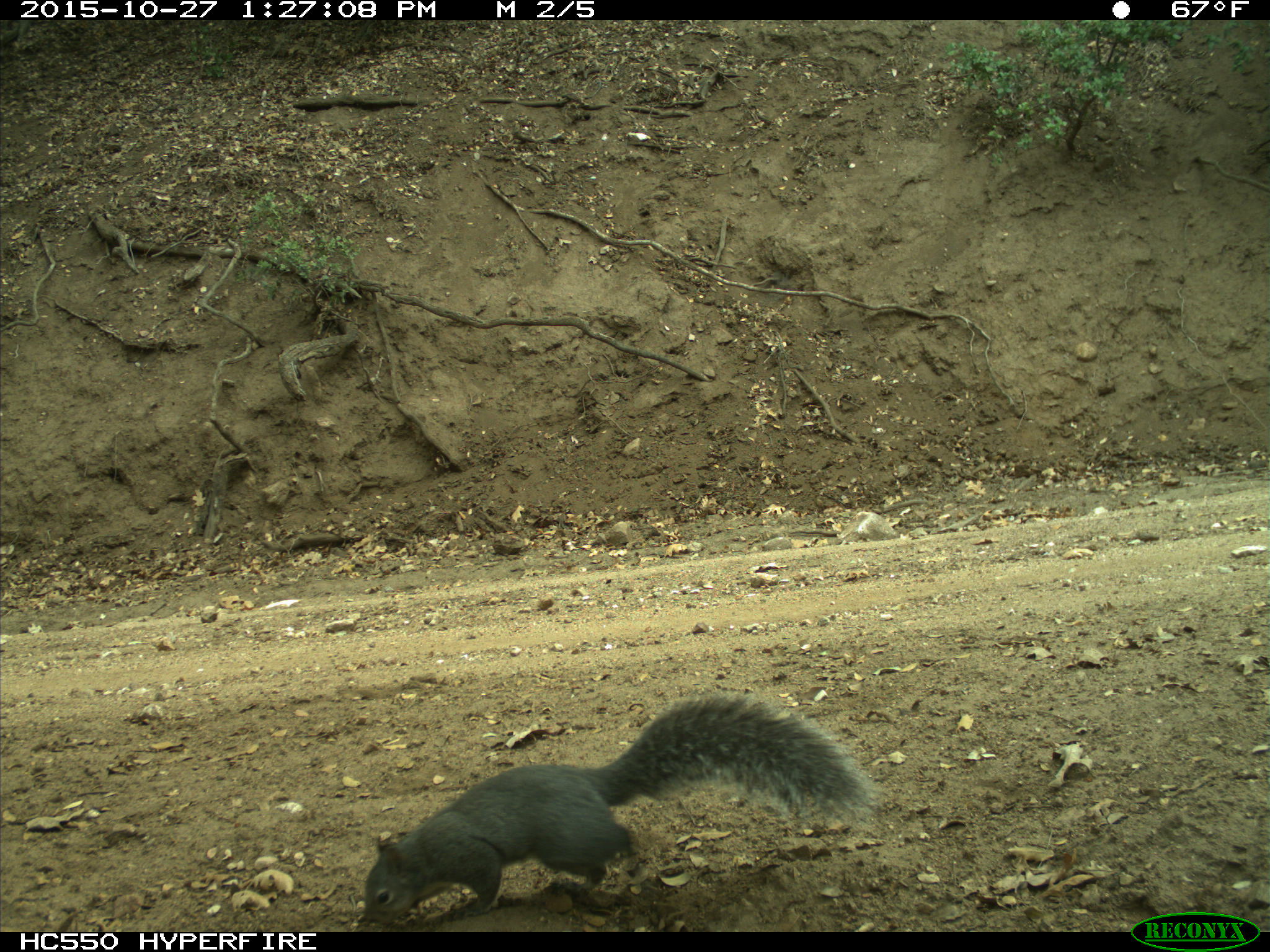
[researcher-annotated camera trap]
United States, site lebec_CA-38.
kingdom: Animalia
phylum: Chordata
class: Mammalia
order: Rodentia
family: Sciuridae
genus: Sciurus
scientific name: Sciurus carolinensis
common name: eastern gray squirrel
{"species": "Sciurus carolinensis (eastern gray squirrel)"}